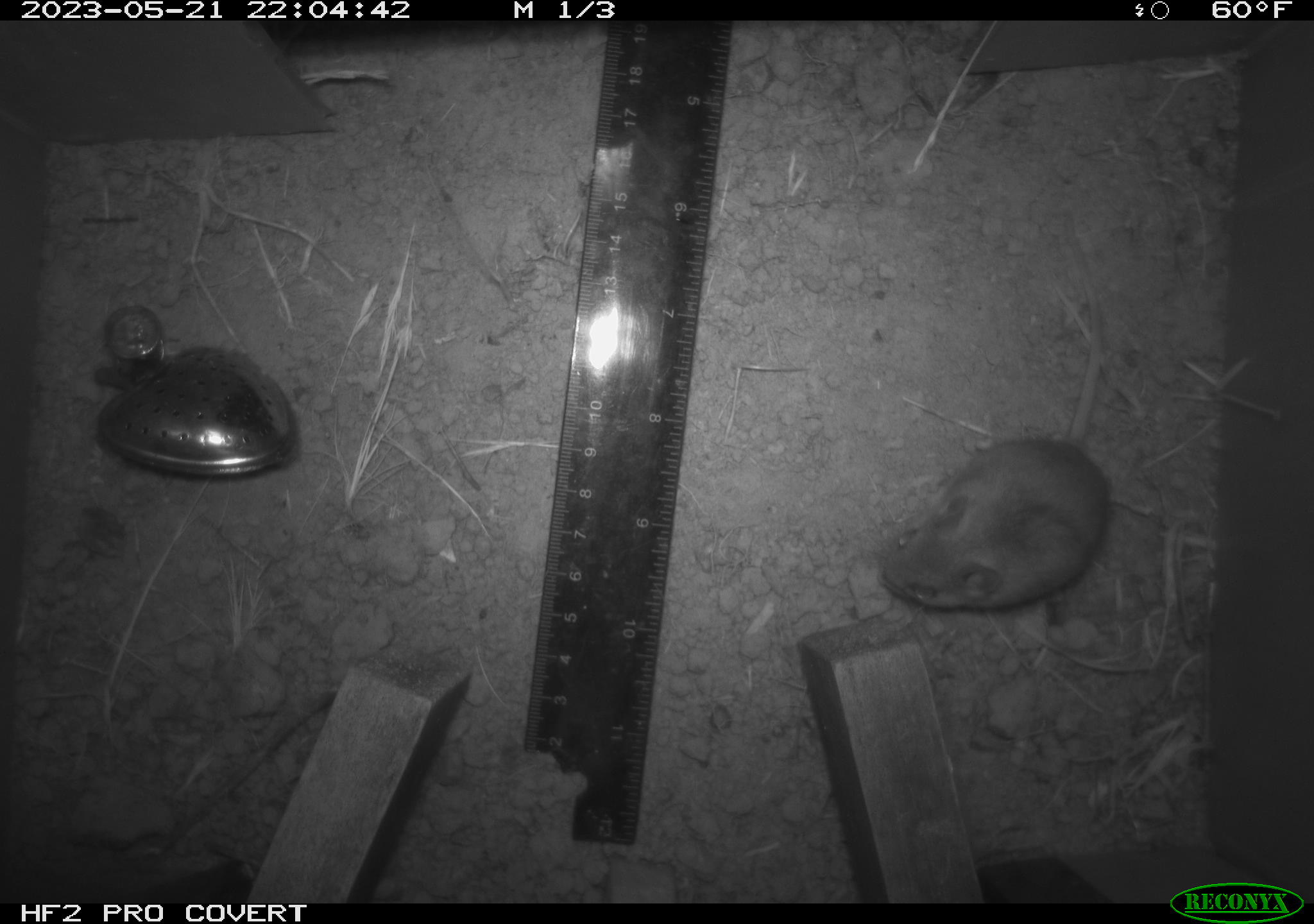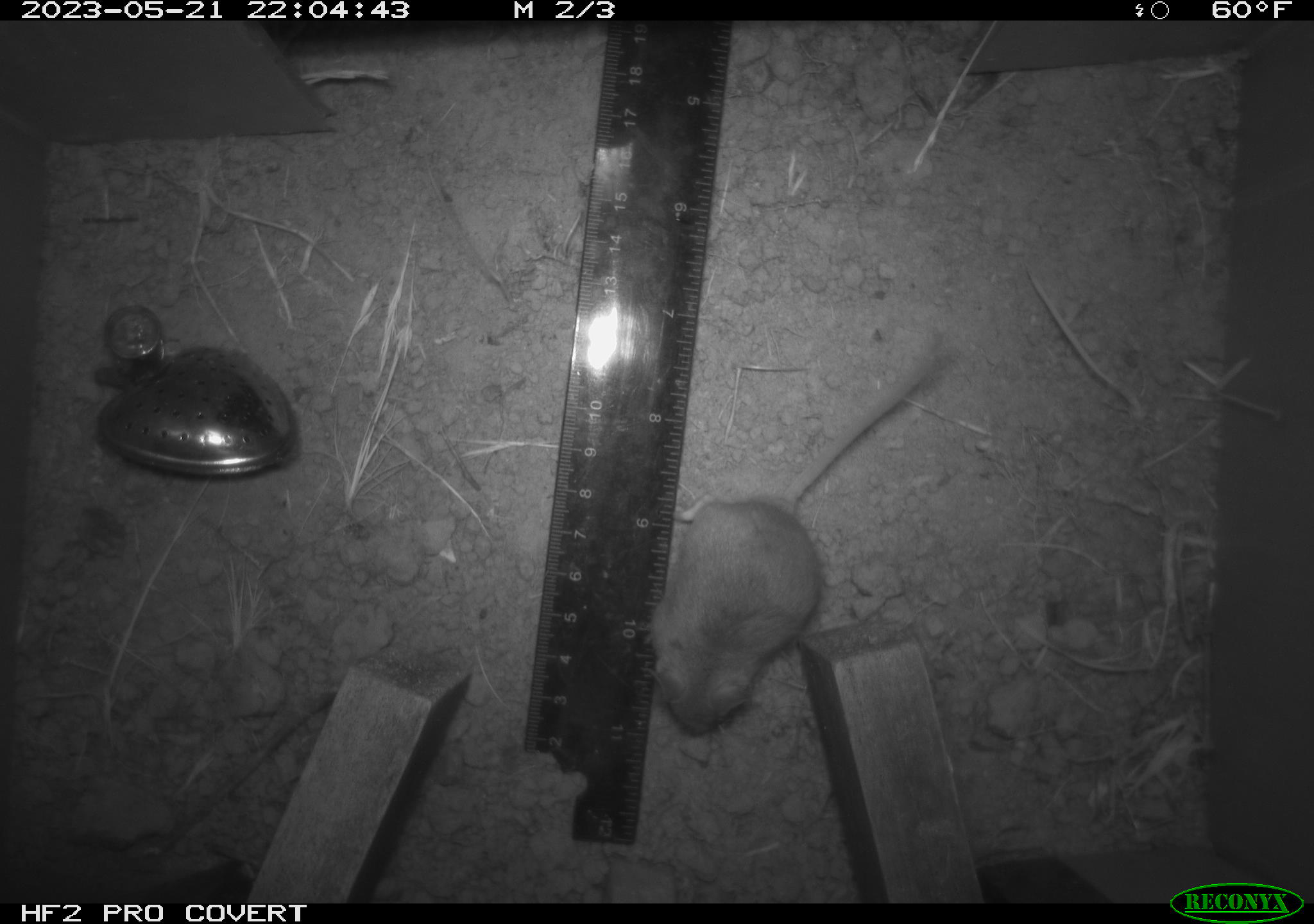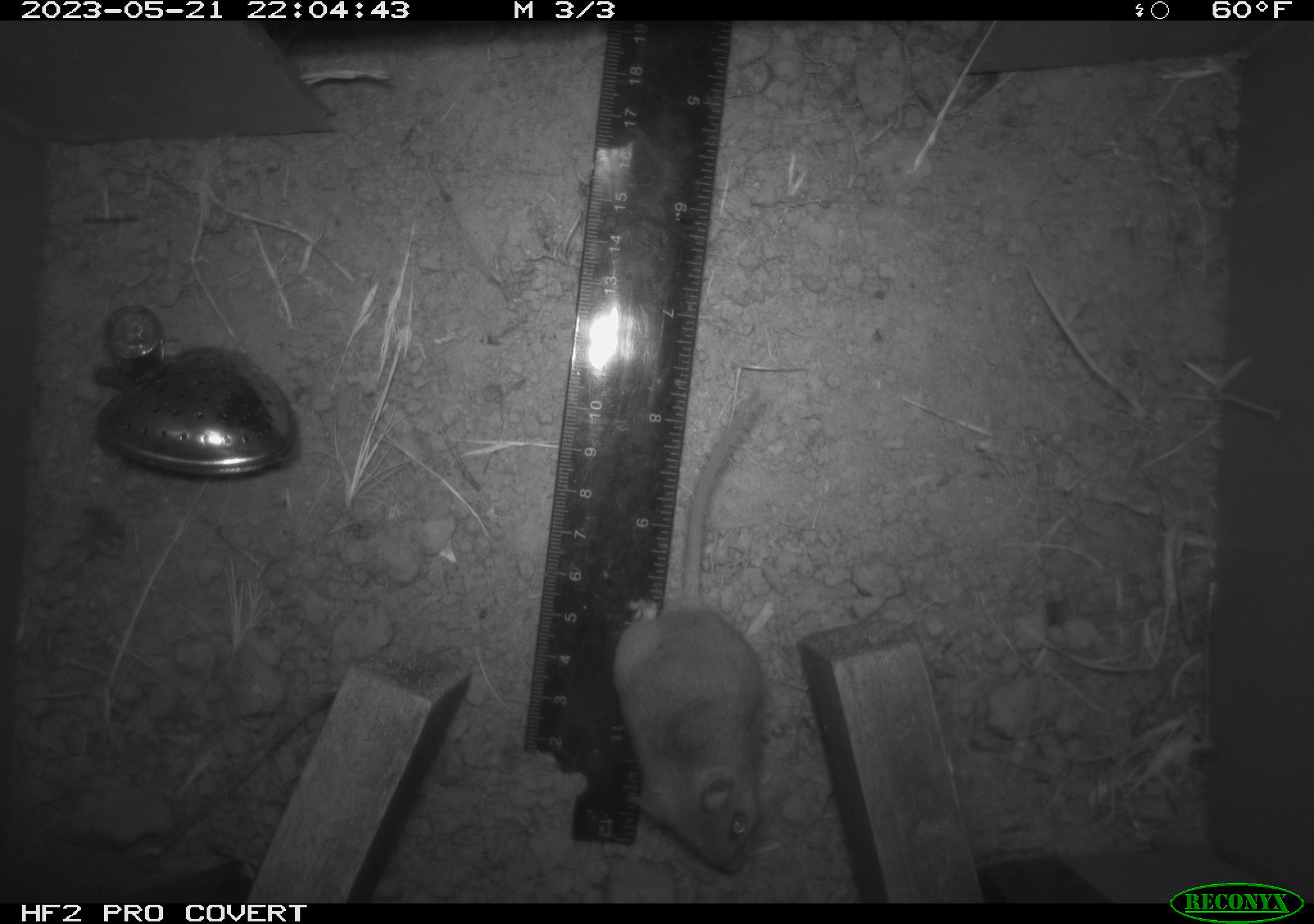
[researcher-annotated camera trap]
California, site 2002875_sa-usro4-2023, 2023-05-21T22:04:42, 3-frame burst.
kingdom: Animalia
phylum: Chordata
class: Mammalia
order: Rodentia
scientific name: Rodentia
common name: mouse species